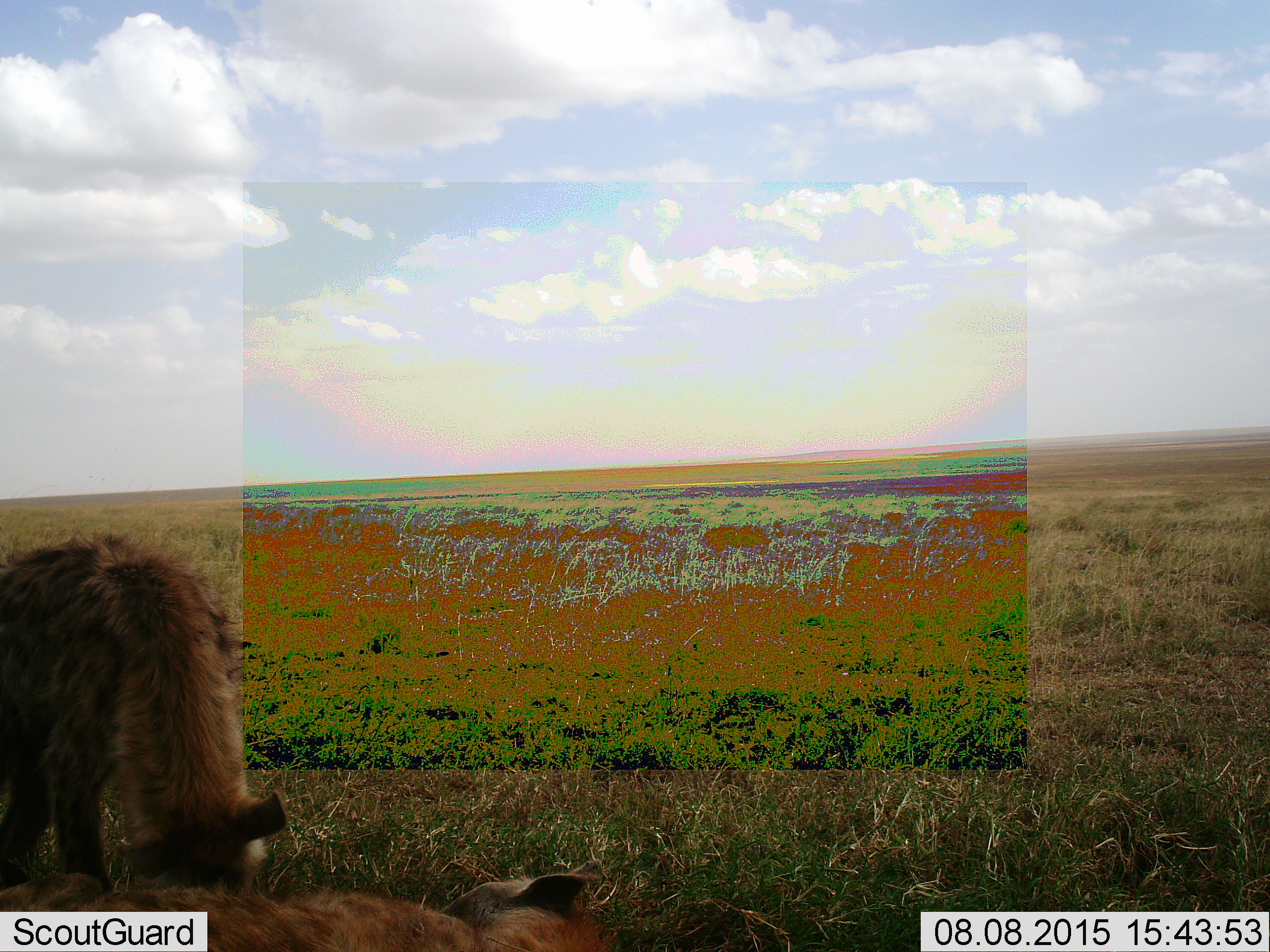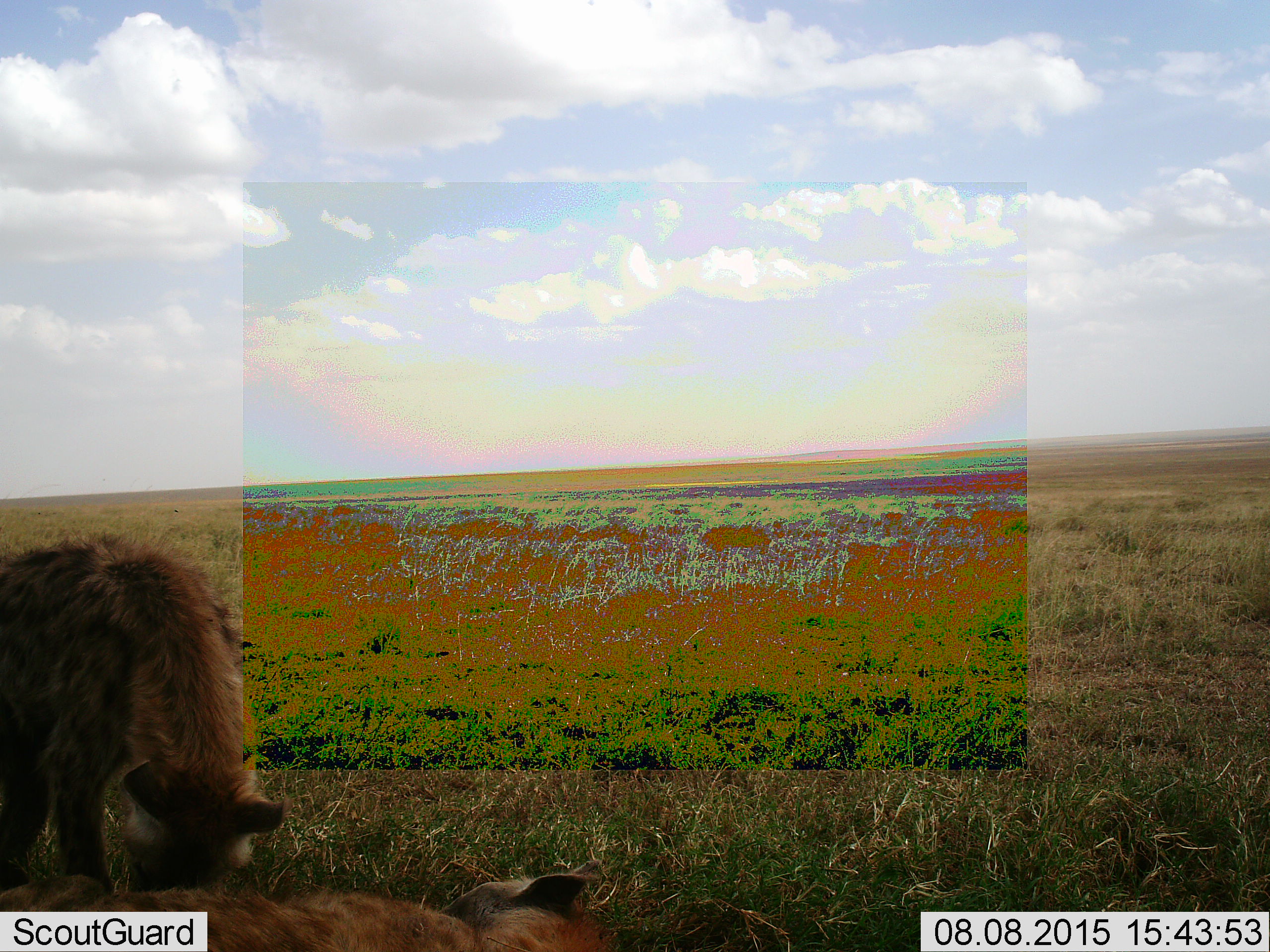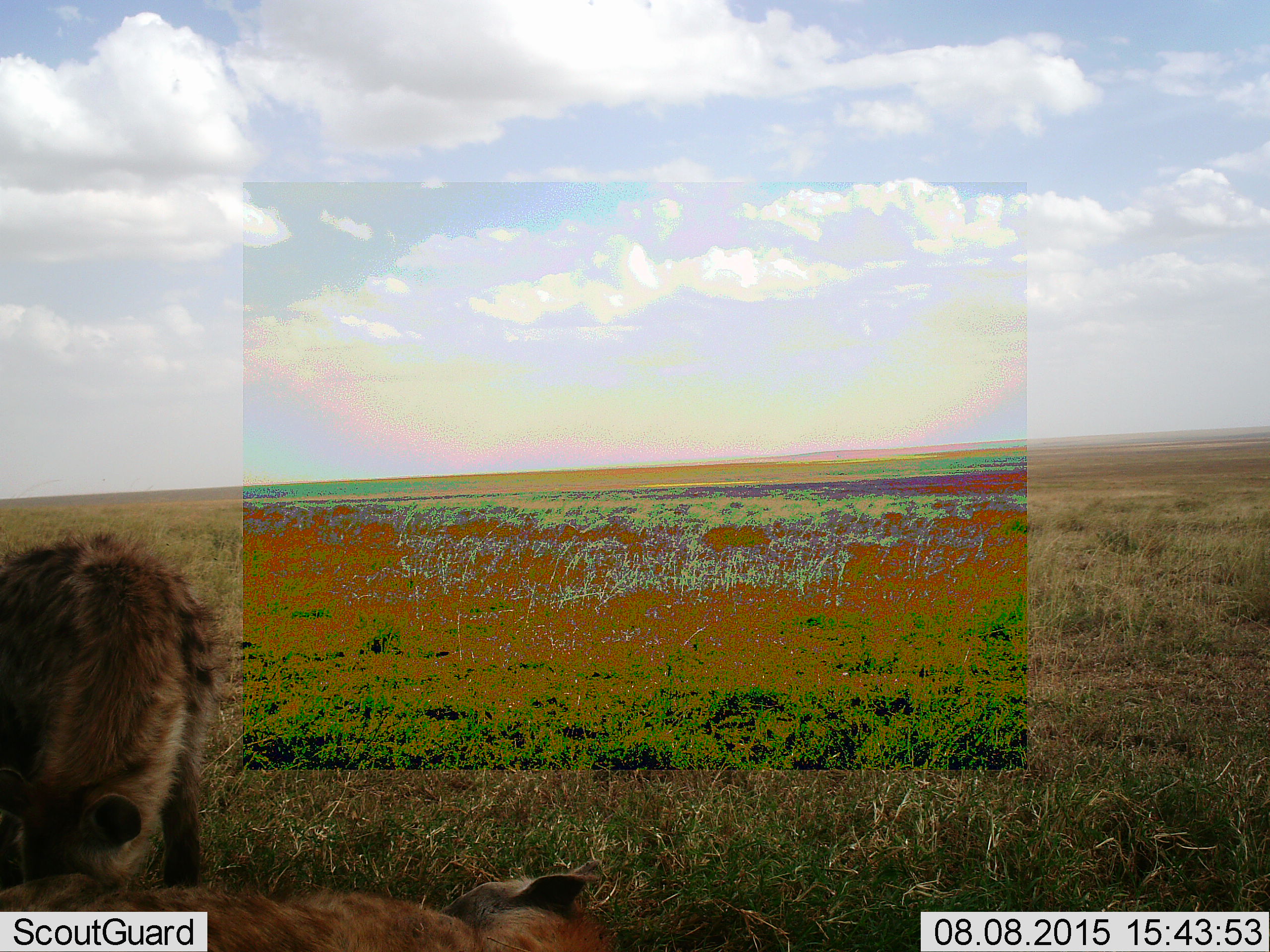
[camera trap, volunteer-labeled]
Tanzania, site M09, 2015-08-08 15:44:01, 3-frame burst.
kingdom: Animalia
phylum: Chordata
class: Mammalia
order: Carnivora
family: Hyaenidae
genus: Crocuta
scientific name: Crocuta crocuta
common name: spotted hyena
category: hyenaspotted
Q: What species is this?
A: Hyenaspotted (spotted hyena) (Crocuta crocuta).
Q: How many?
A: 2.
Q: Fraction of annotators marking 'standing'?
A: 89%.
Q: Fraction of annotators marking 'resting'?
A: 89%.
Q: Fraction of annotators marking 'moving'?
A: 0%.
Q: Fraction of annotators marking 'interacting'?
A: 0%.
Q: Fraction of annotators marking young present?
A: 0%.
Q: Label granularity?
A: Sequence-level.